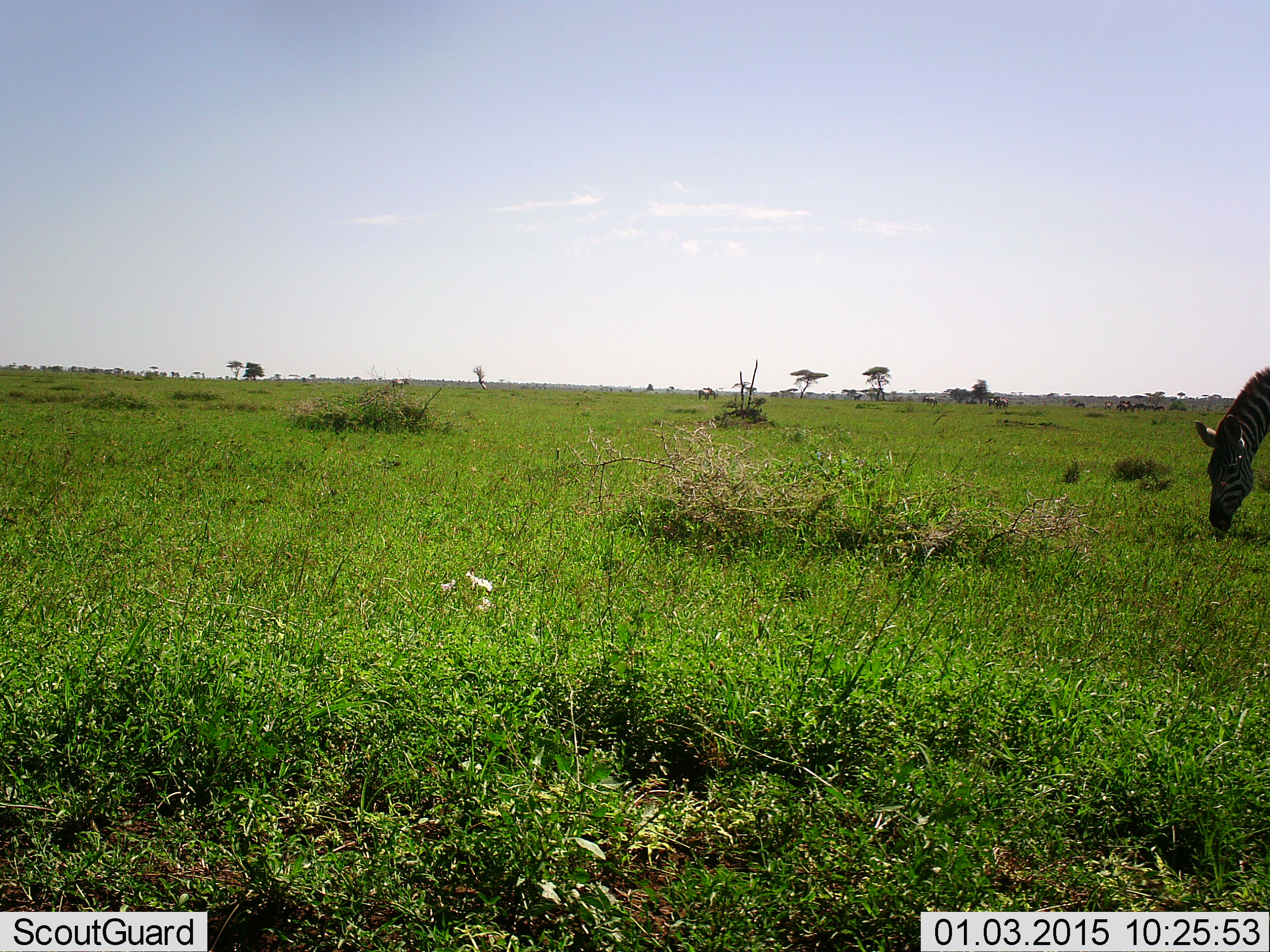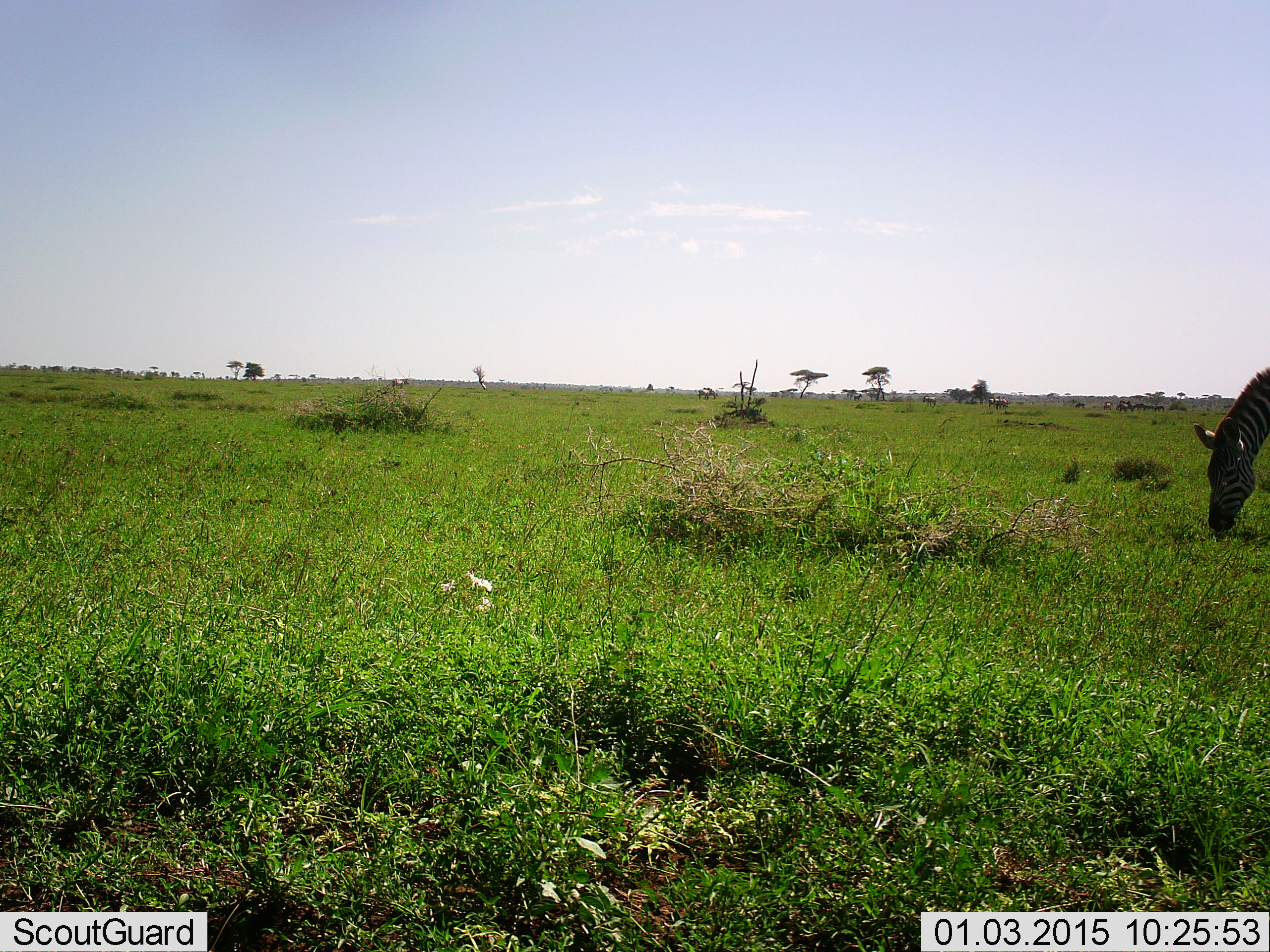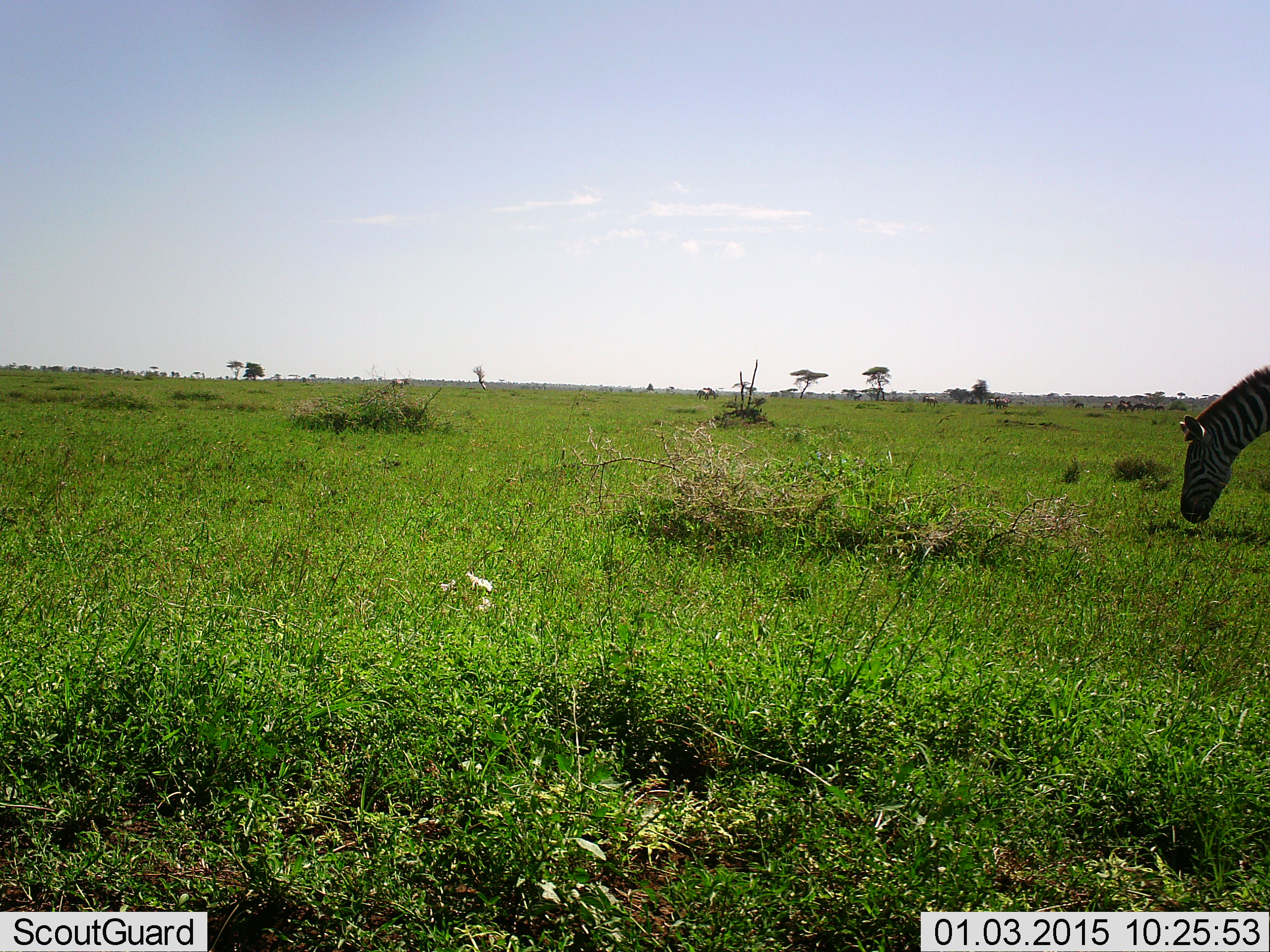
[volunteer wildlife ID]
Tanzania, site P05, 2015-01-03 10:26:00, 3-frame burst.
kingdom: Animalia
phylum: Chordata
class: Mammalia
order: Perissodactyla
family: Equidae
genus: Equus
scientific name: Equus quagga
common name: plains zebra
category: zebra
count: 1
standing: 20%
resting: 0%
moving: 0%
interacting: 0%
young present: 0%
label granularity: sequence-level